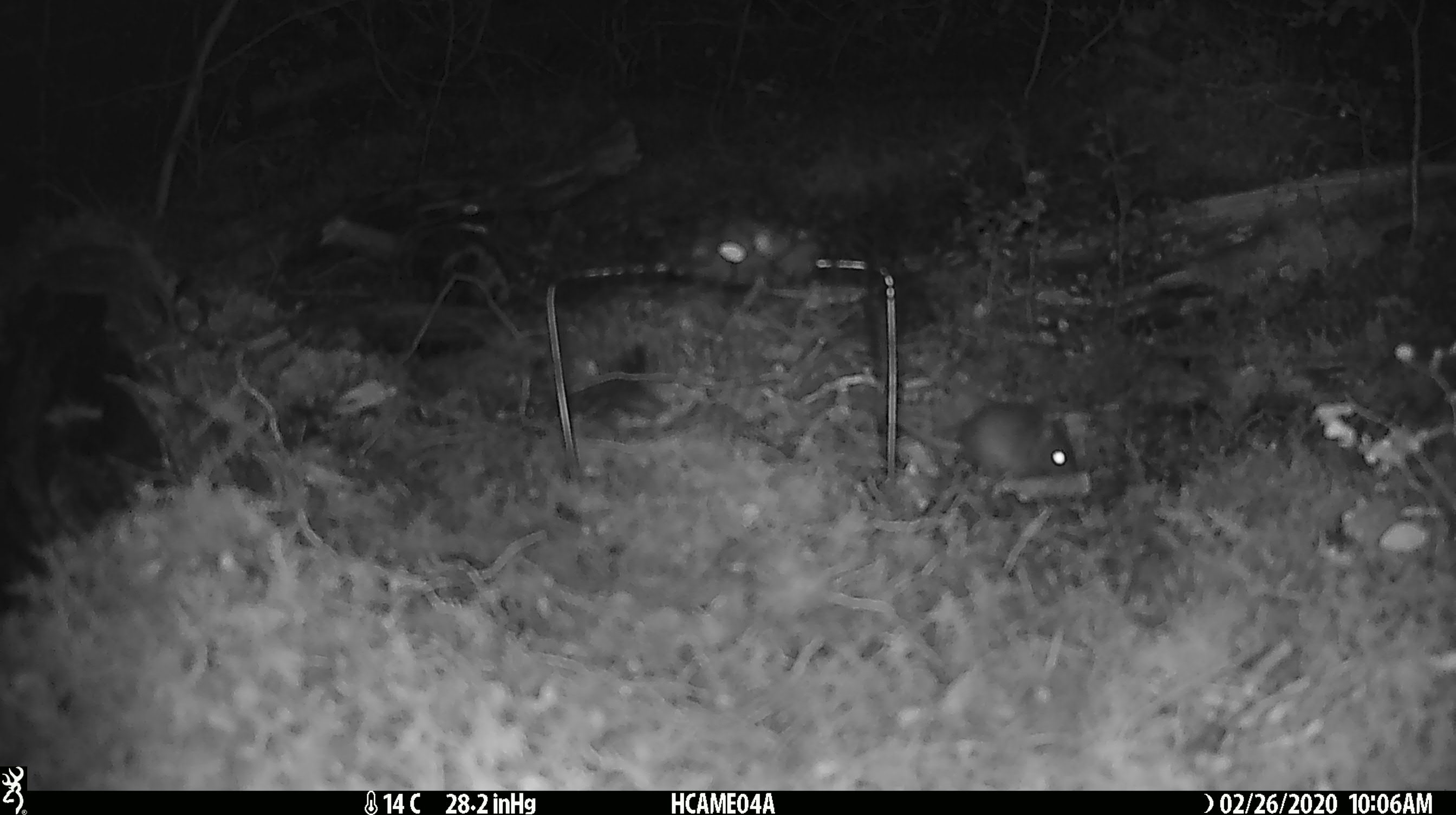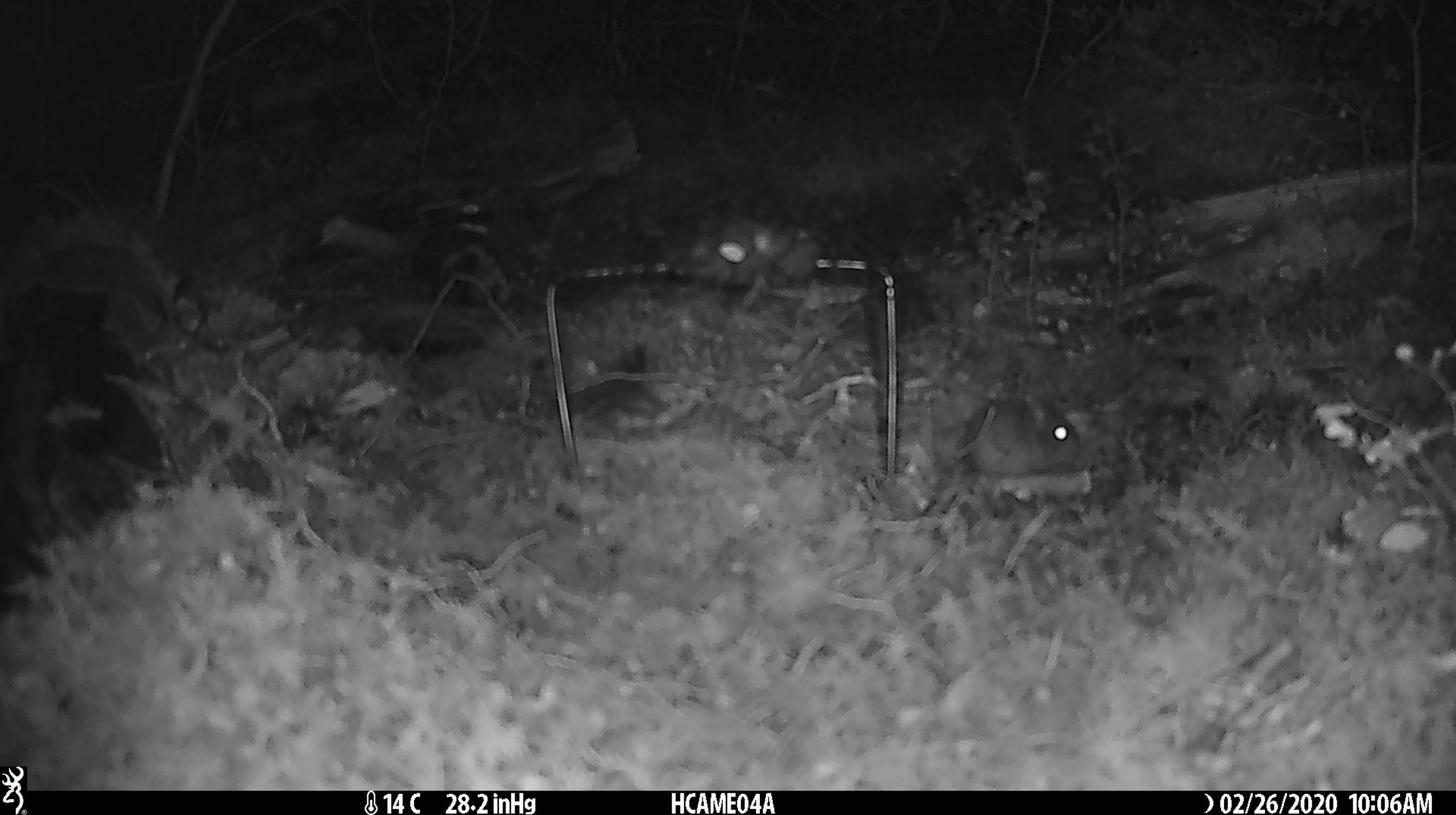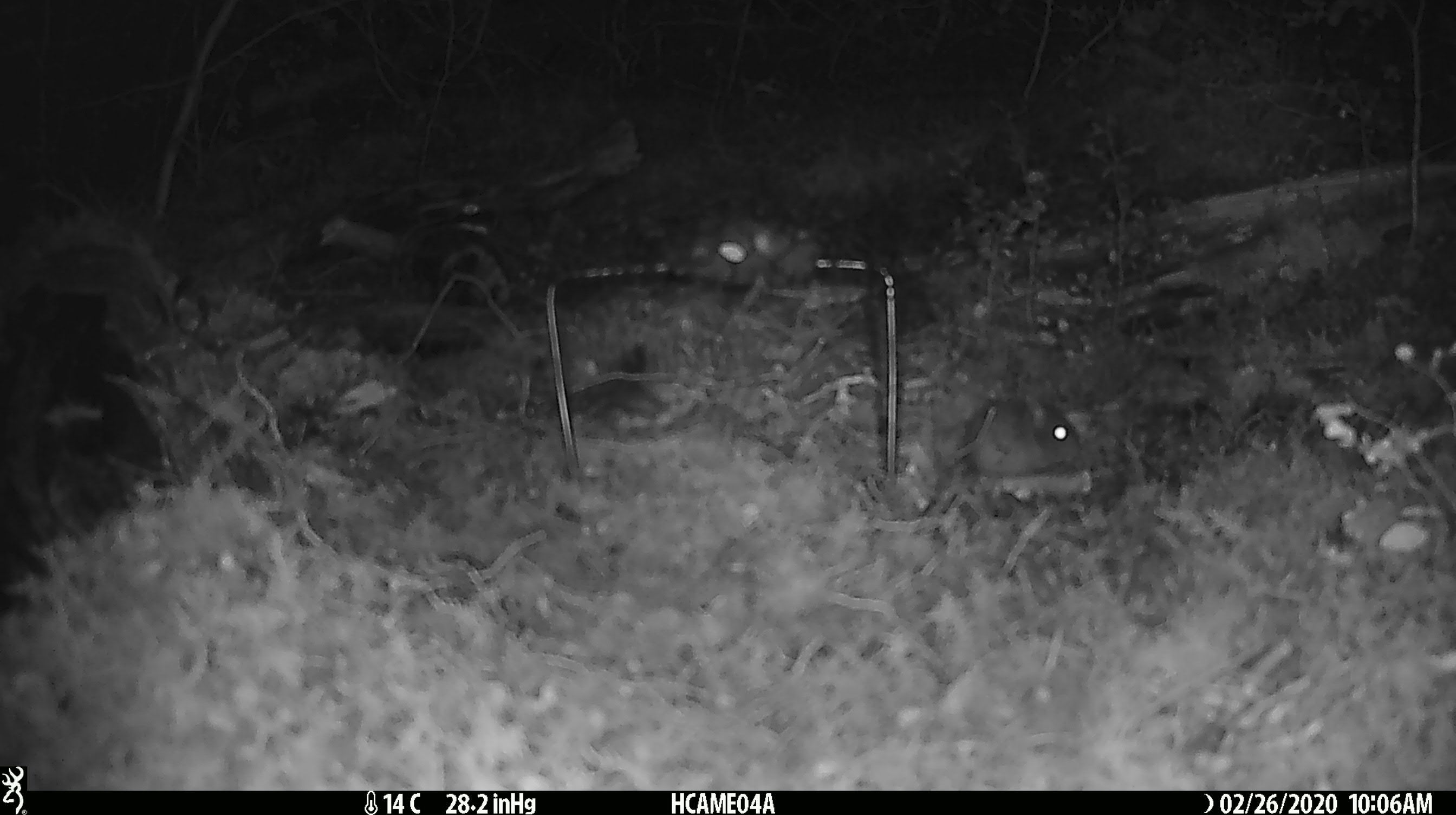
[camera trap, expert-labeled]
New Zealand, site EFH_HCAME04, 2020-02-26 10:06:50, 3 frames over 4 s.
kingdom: Animalia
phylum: Chordata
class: Mammalia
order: Rodentia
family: Muridae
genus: Mus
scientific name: Mus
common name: mouse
Mouse (Mus).